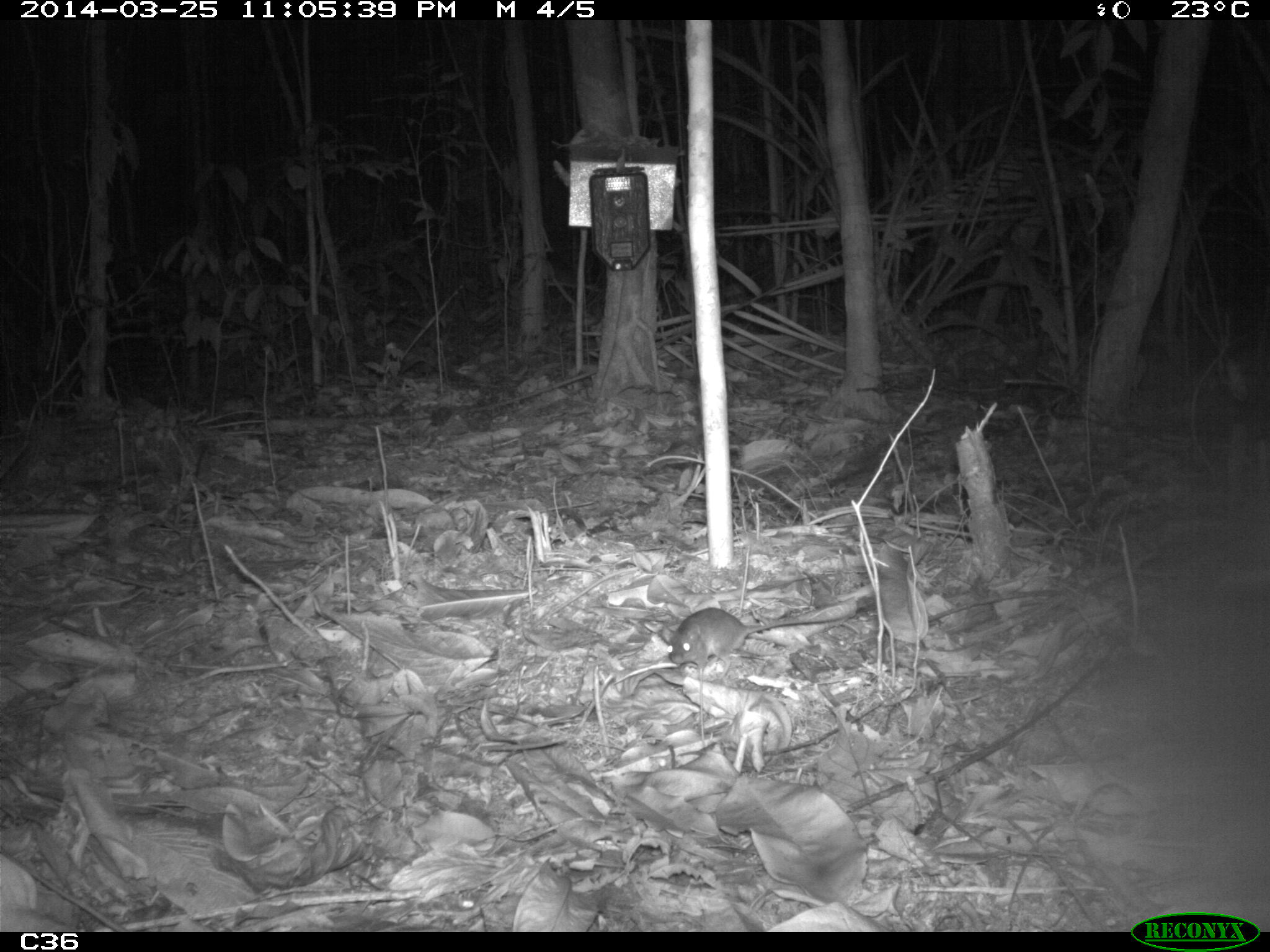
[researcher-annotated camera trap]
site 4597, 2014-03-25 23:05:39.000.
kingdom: Animalia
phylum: Chordata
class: Mammalia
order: Rodentia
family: Muridae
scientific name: Muridae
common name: mice, rats, and gerbils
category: unknown mouse or rat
Unknown mouse or rat (mice, rats, and gerbils) (Muridae), count 1, age adult.